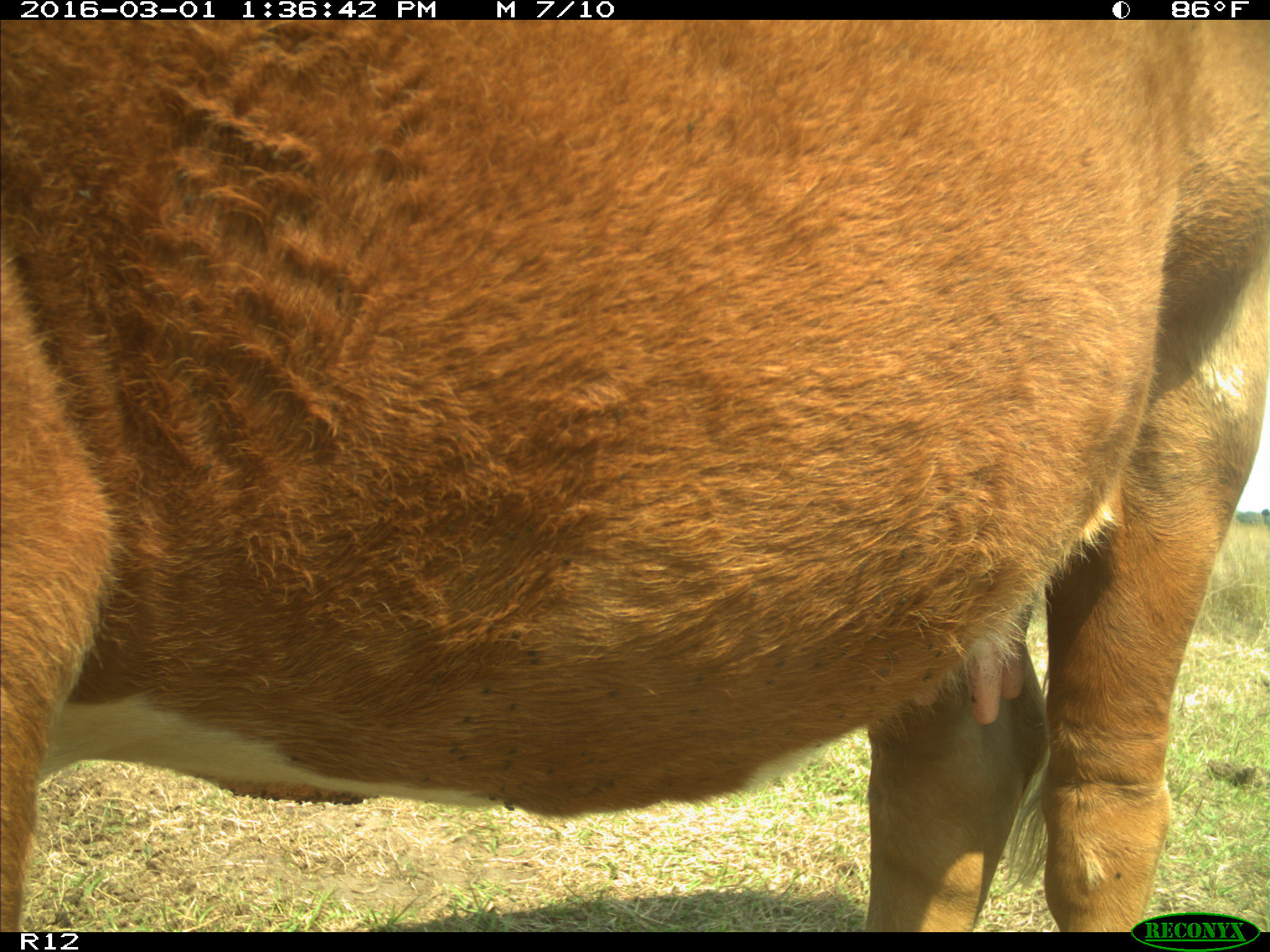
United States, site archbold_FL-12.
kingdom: Animalia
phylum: Chordata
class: Mammalia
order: Artiodactyla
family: Bovidae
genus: Bos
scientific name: Bos taurus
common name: domestic cow